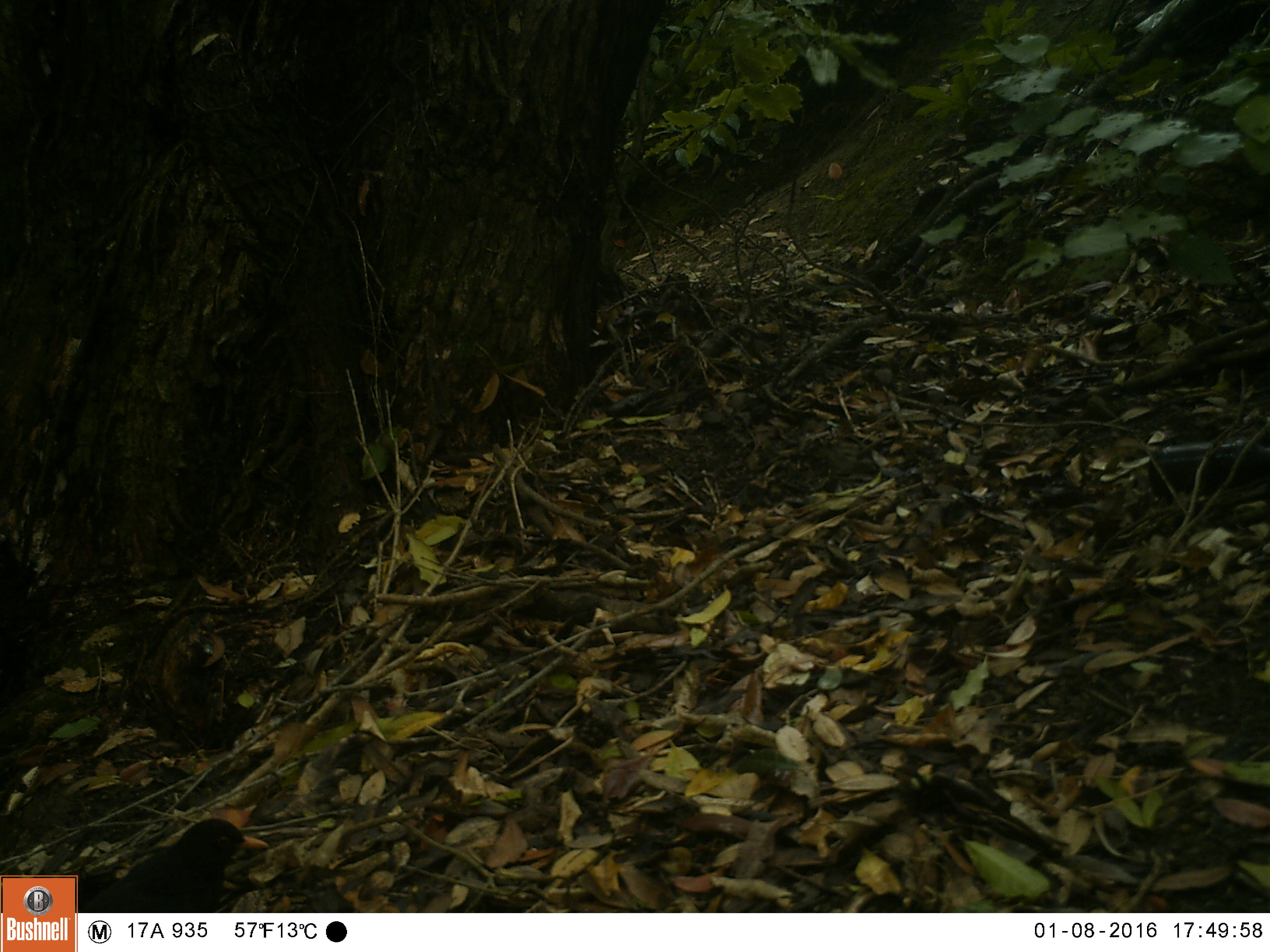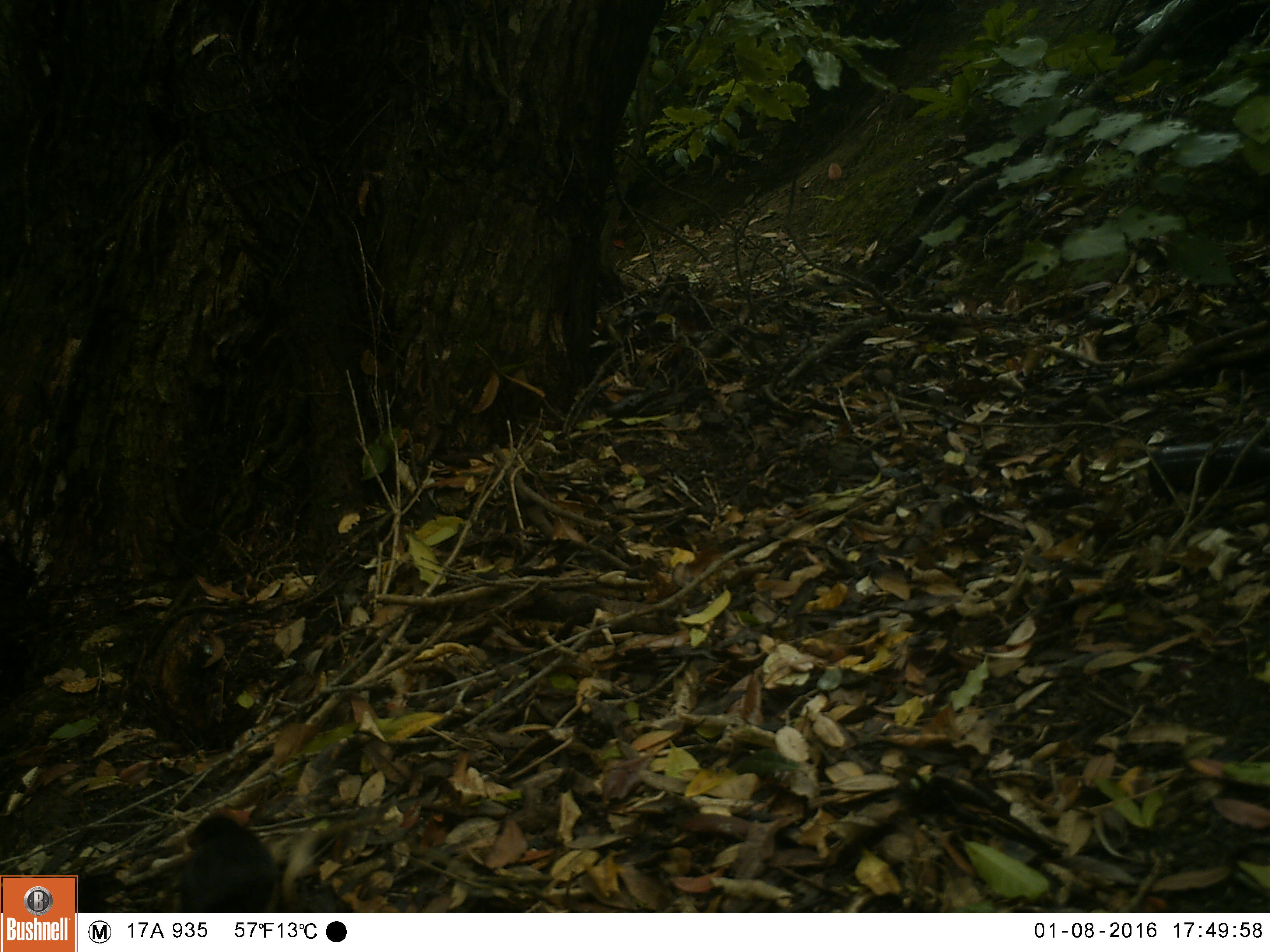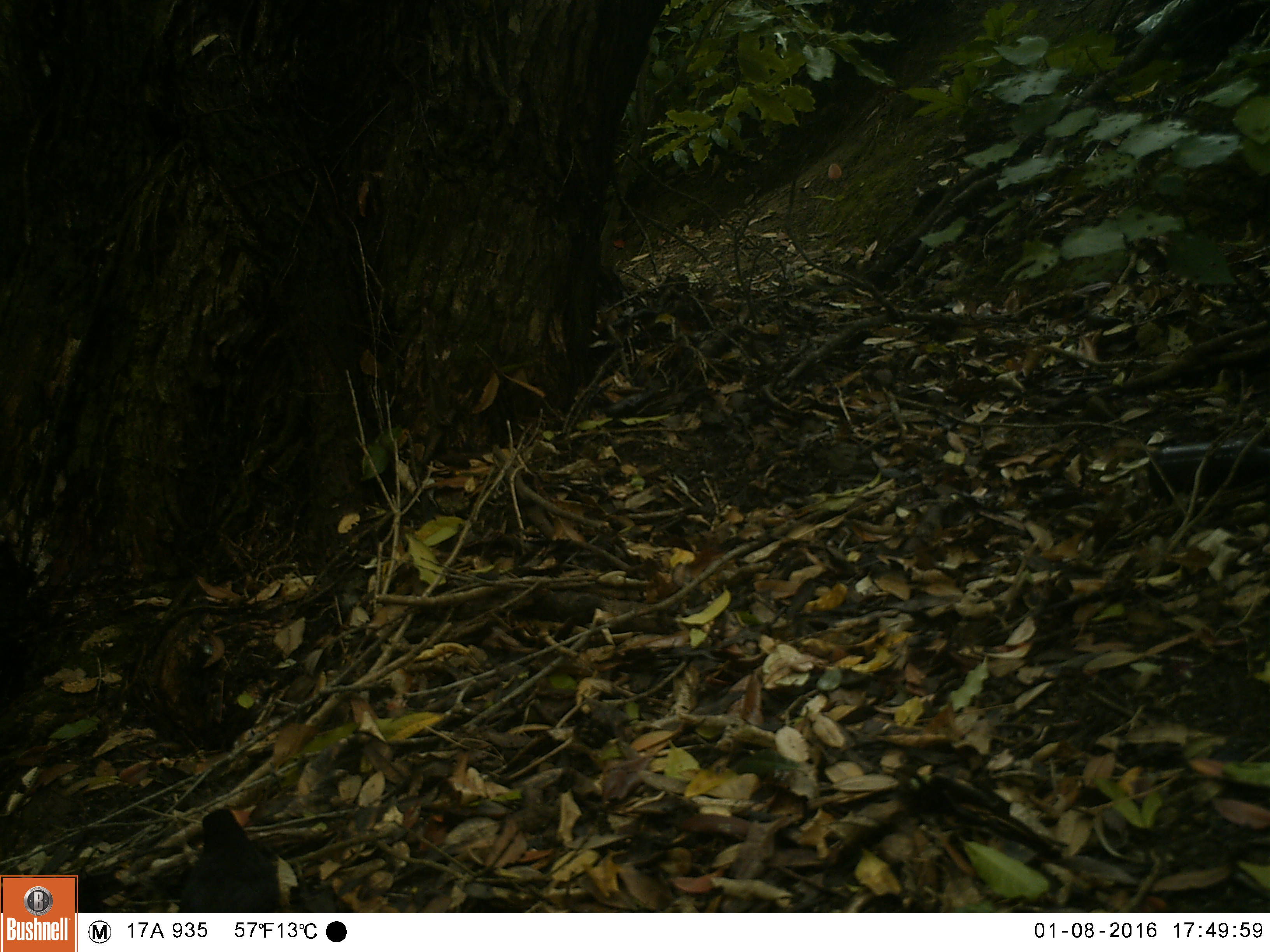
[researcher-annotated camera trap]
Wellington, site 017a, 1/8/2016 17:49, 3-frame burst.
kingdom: Animalia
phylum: Chordata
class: Aves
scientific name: Aves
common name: bird